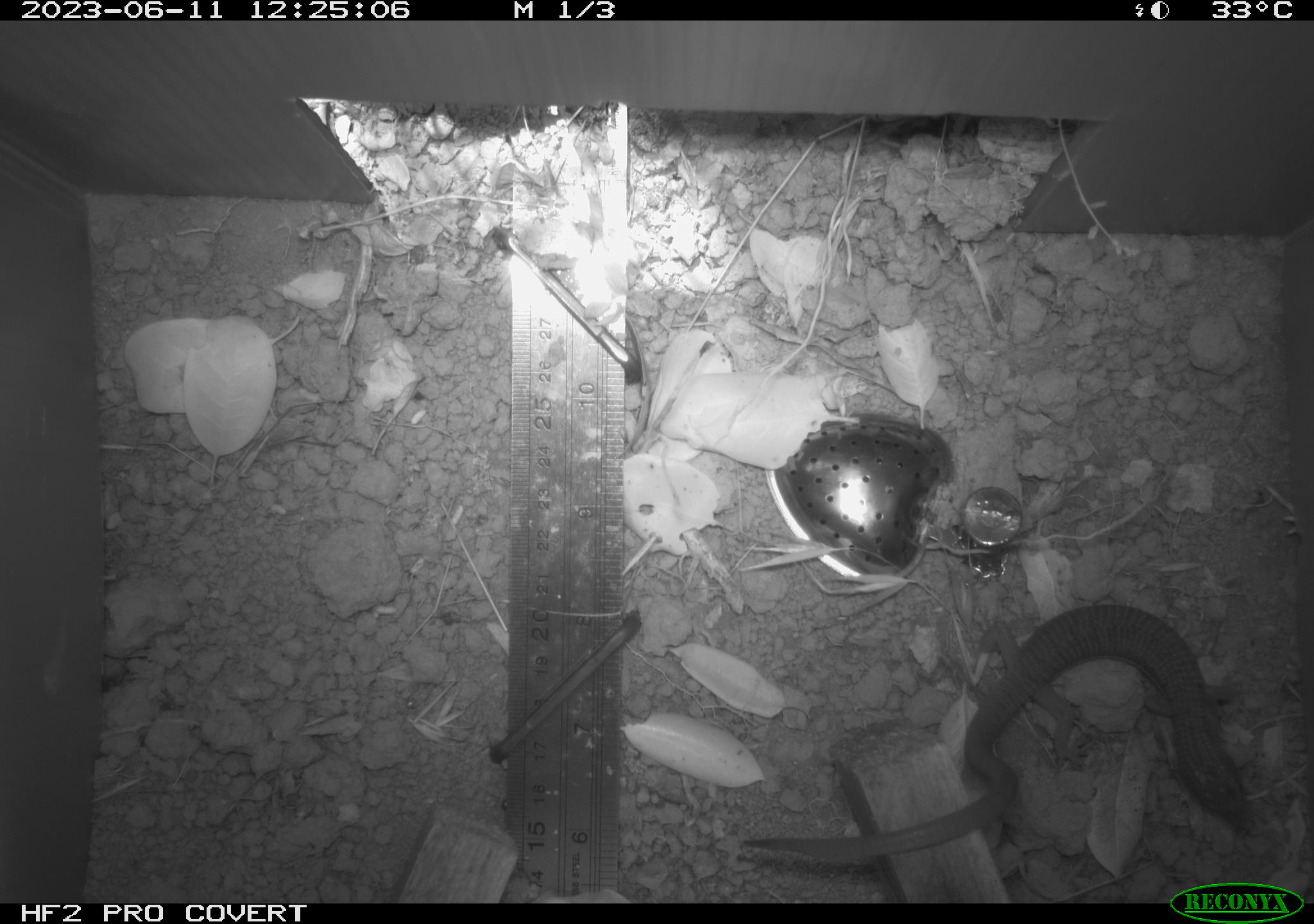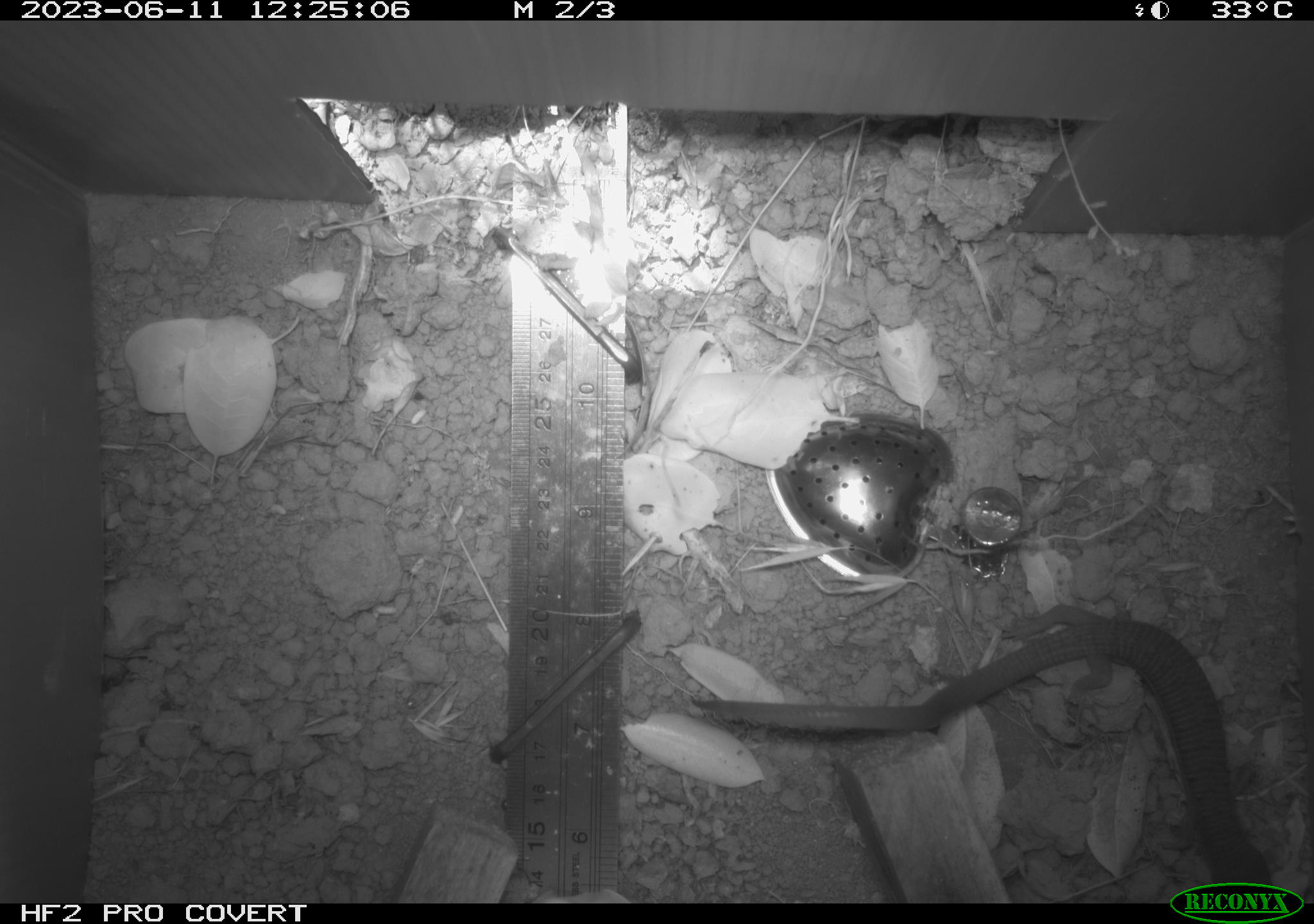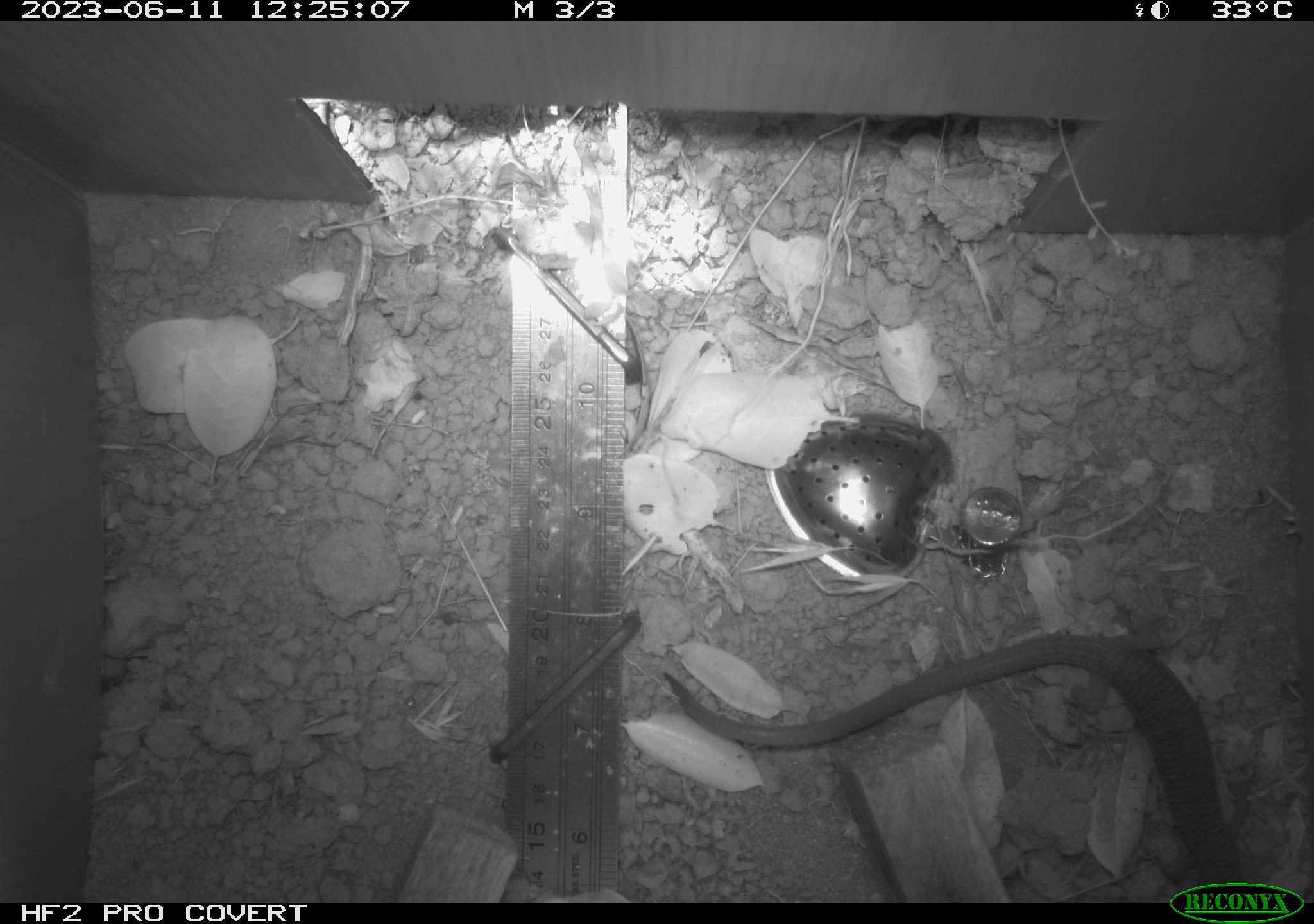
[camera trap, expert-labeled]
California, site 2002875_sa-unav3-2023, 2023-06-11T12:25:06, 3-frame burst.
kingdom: Animalia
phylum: Chordata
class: Reptilia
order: Squamata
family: Anguidae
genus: Elgaria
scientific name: Elgaria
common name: alligator lizards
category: elgaria species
Elgaria species (alligator lizards) (Elgaria).